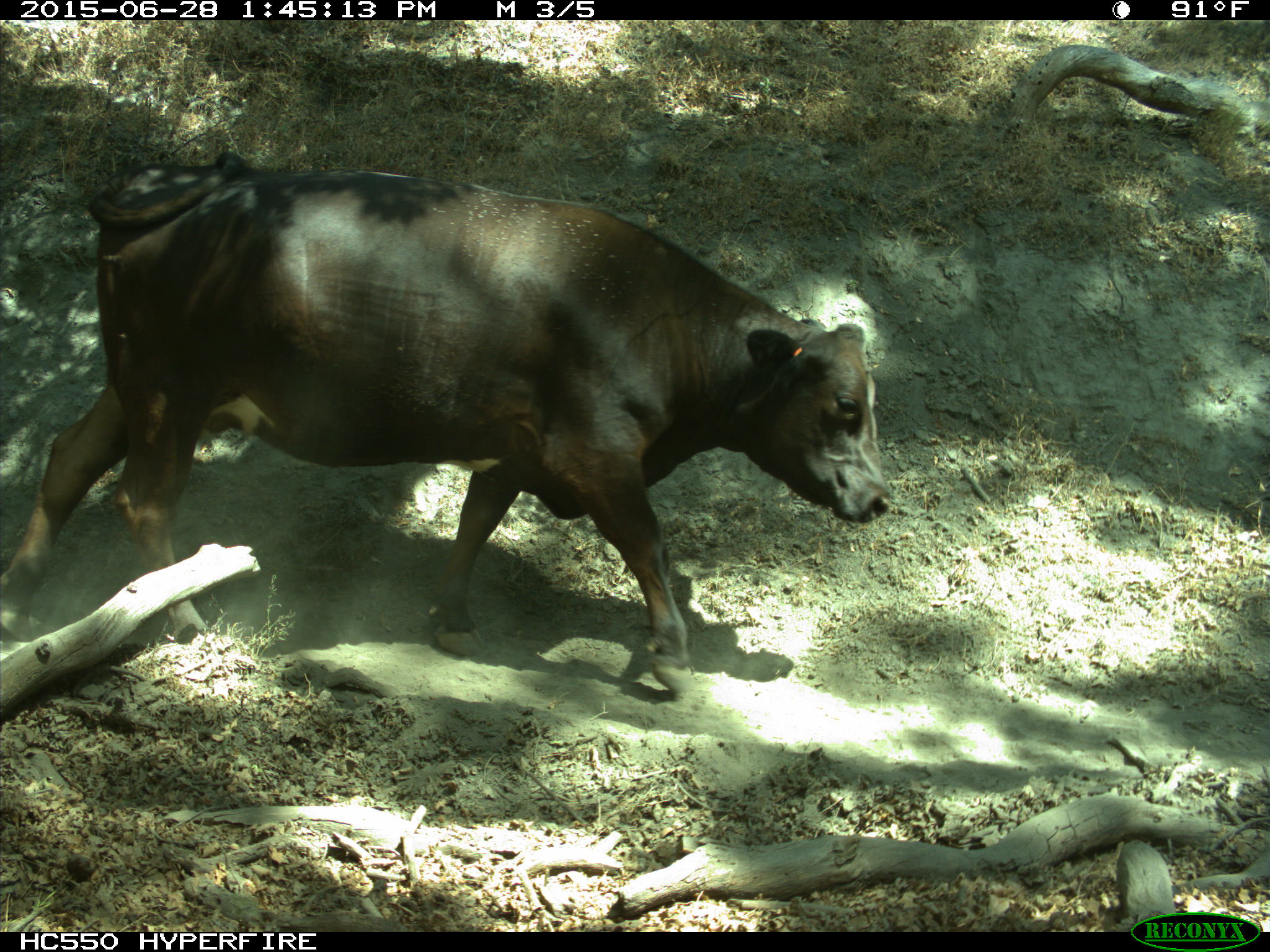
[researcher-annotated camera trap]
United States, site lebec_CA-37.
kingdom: Animalia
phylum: Chordata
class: Mammalia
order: Artiodactyla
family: Bovidae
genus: Bos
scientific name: Bos taurus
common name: domestic cow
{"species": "Bos taurus (domestic cow)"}